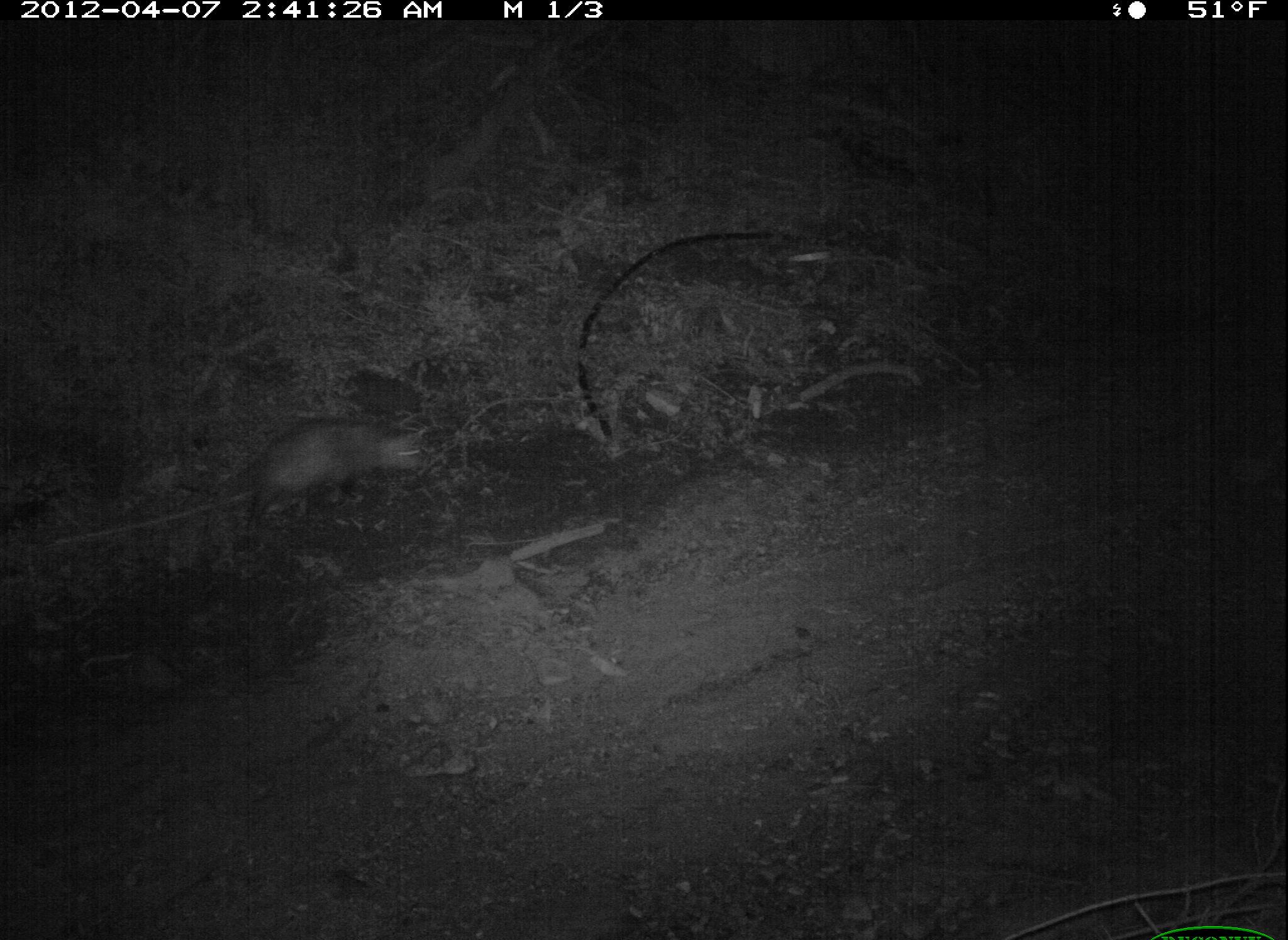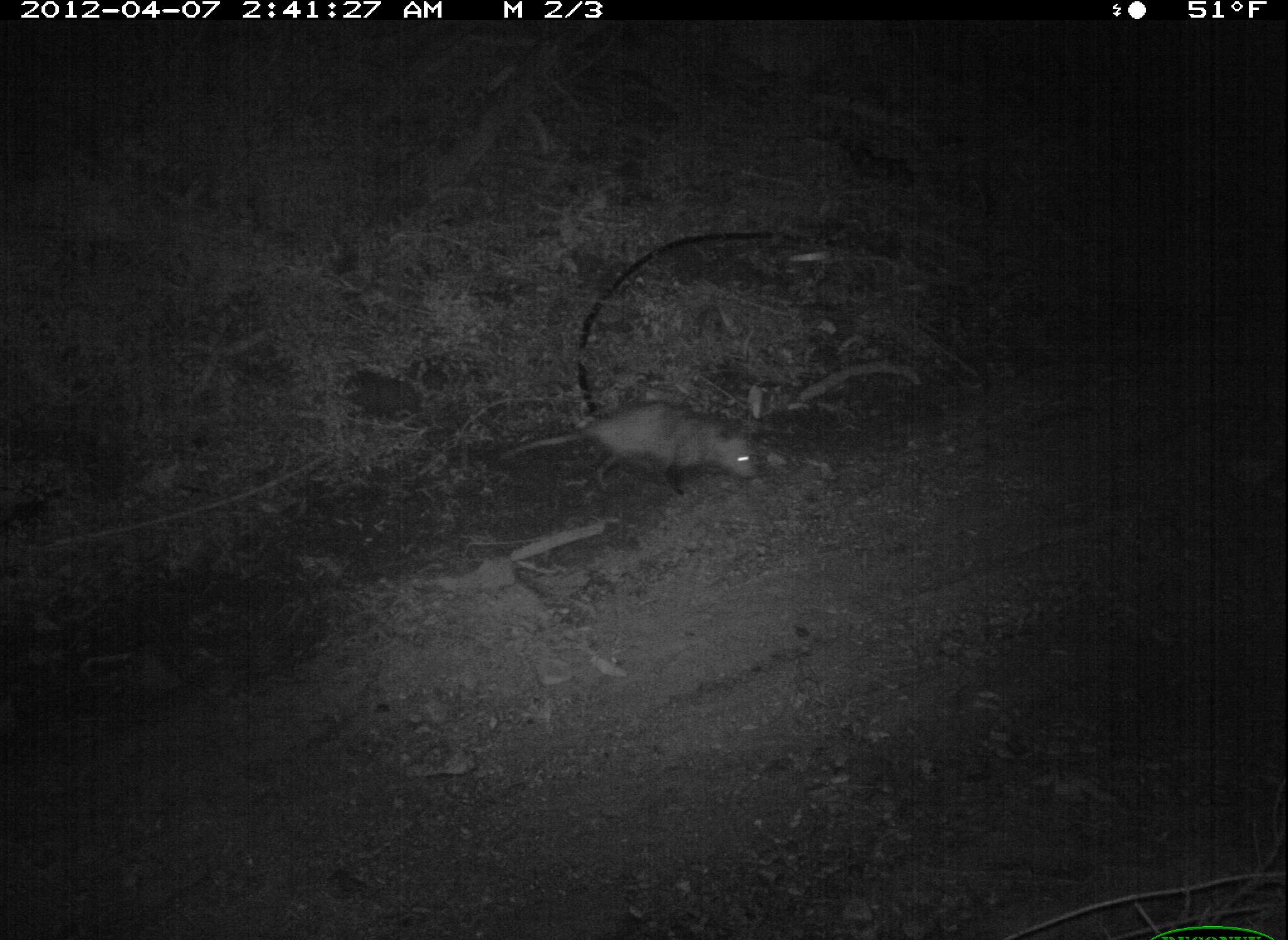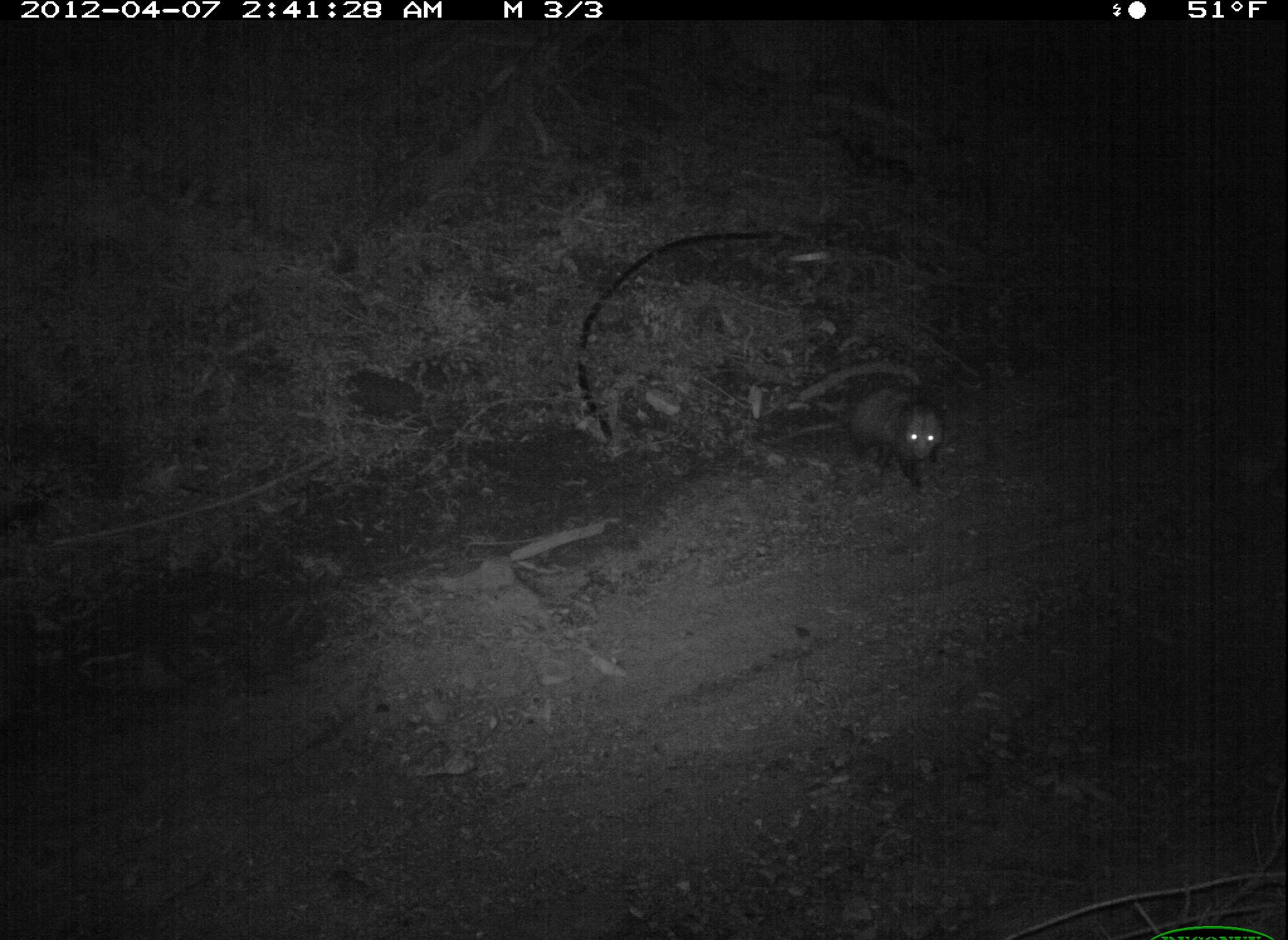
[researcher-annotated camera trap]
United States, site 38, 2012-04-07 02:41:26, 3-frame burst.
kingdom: Animalia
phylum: Chordata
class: Mammalia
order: Didelphimorphia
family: Didelphidae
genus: Didelphis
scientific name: Didelphis virginiana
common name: virginia opossum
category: opossum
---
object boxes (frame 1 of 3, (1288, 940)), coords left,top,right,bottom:
opossum: 228,411,443,536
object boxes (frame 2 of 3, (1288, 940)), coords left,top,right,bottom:
opossum: 513,385,775,509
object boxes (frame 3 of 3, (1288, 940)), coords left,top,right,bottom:
opossum: 828,362,966,507